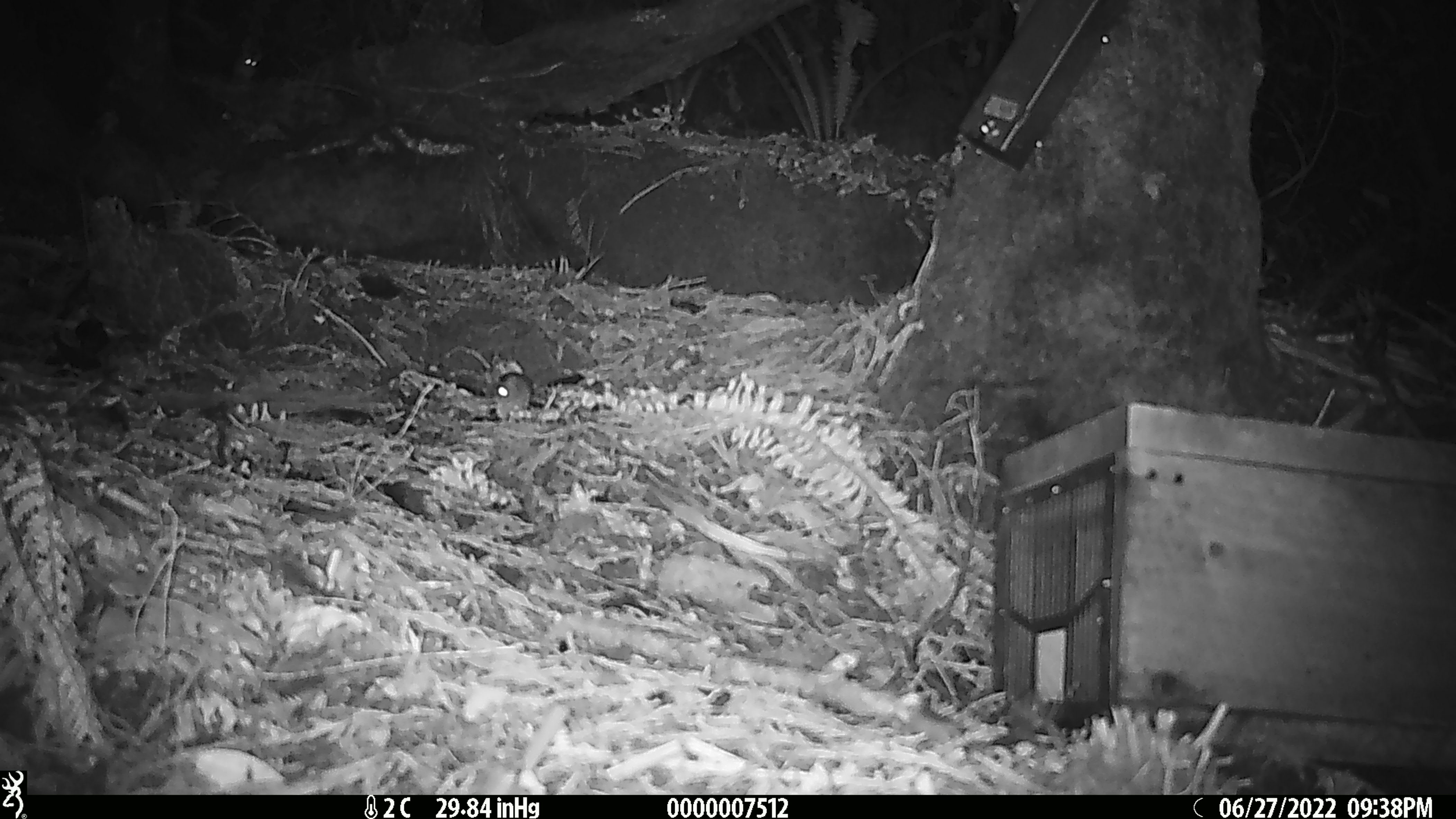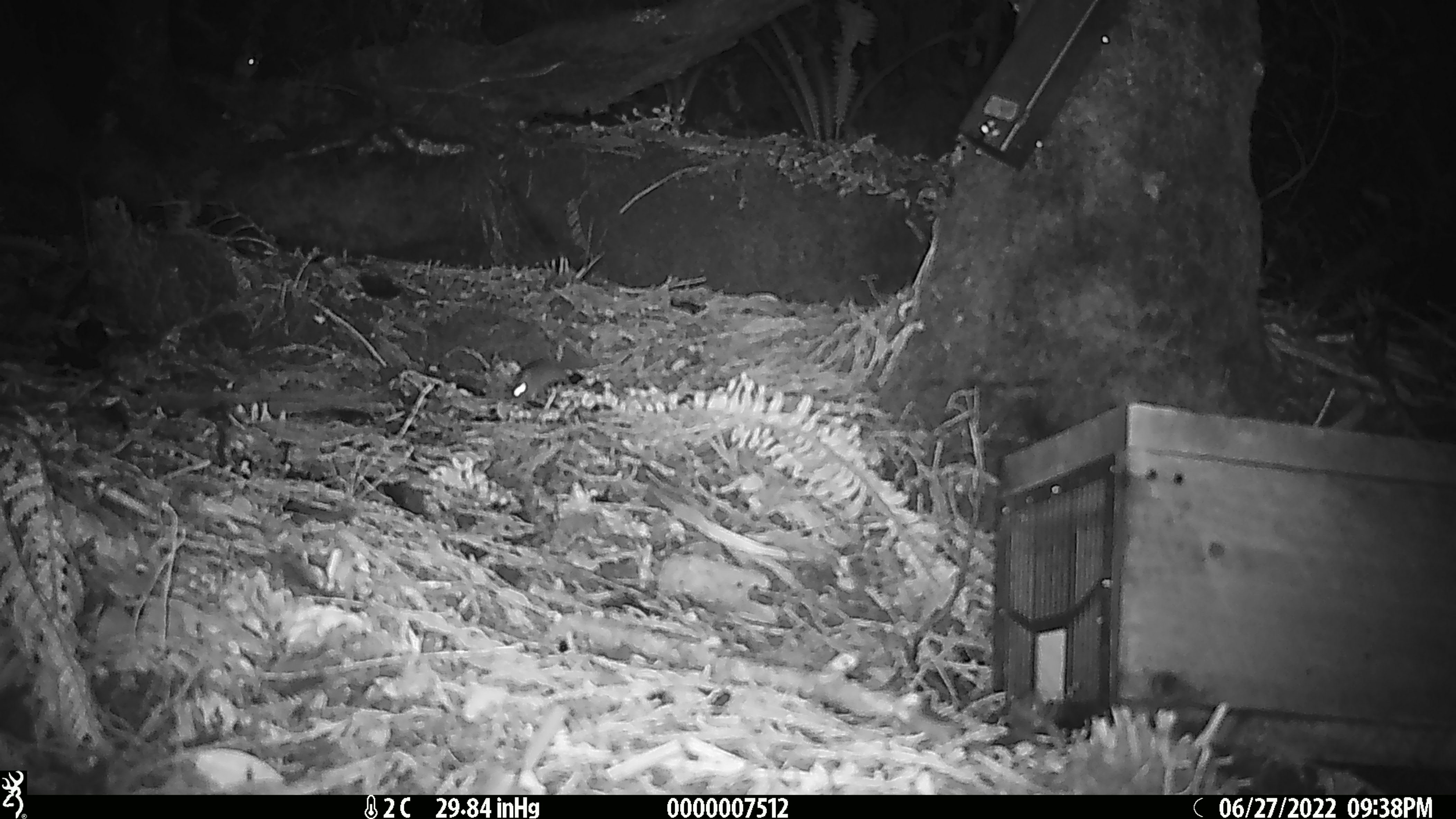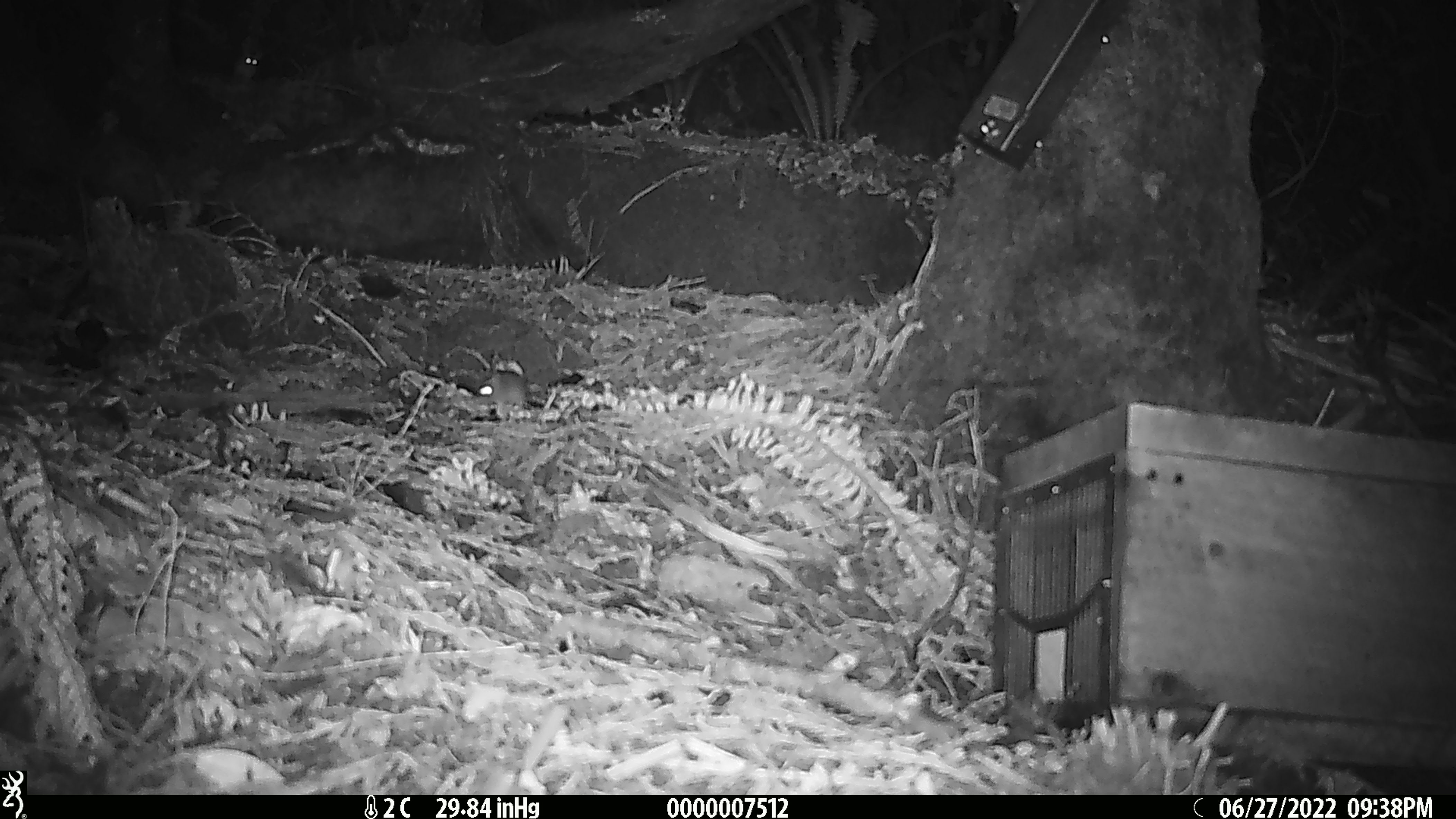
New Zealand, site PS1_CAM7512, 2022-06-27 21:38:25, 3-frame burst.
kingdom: Animalia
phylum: Chordata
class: Mammalia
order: Rodentia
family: Muridae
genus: Mus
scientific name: Mus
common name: mouse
Mouse (Mus).